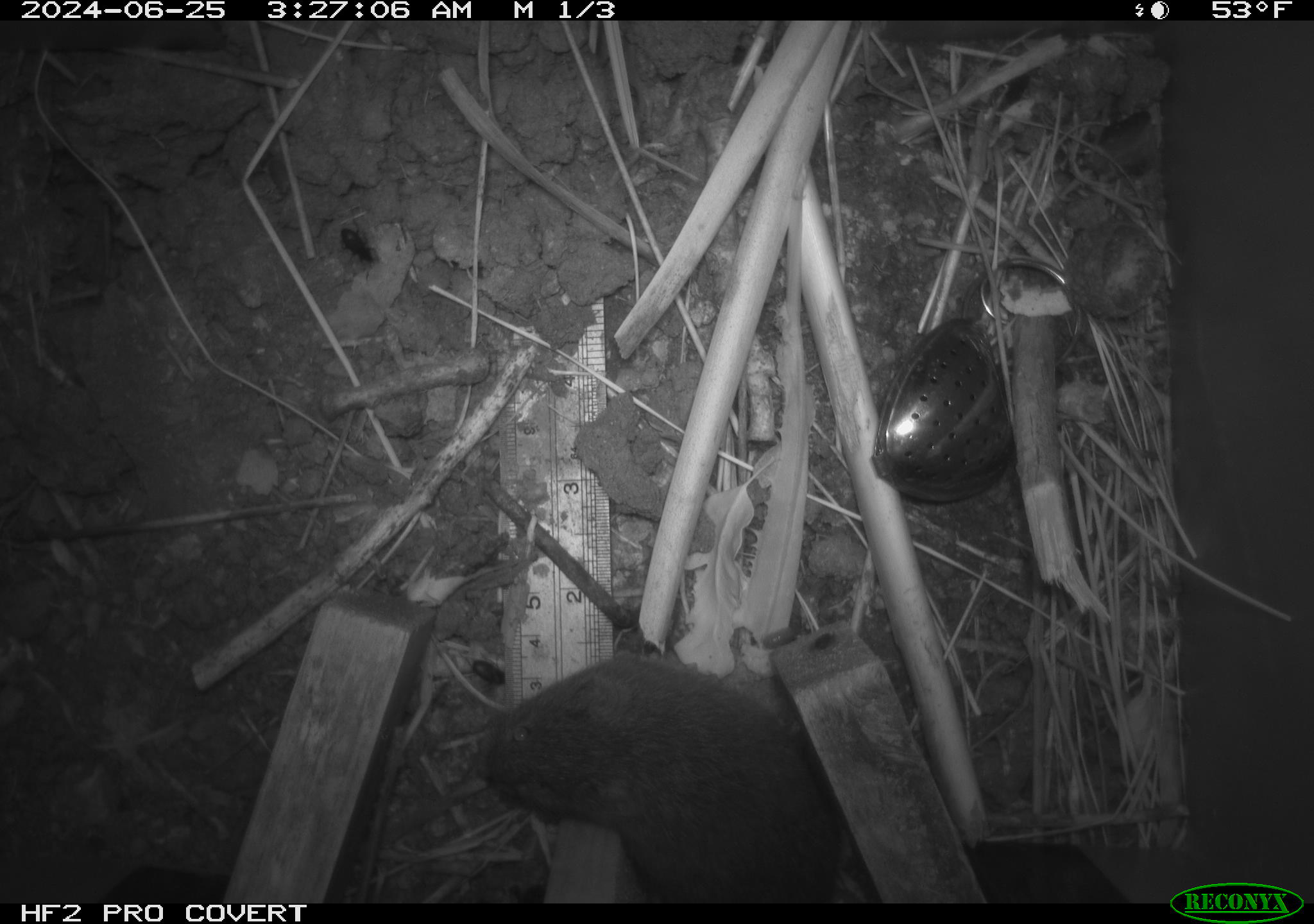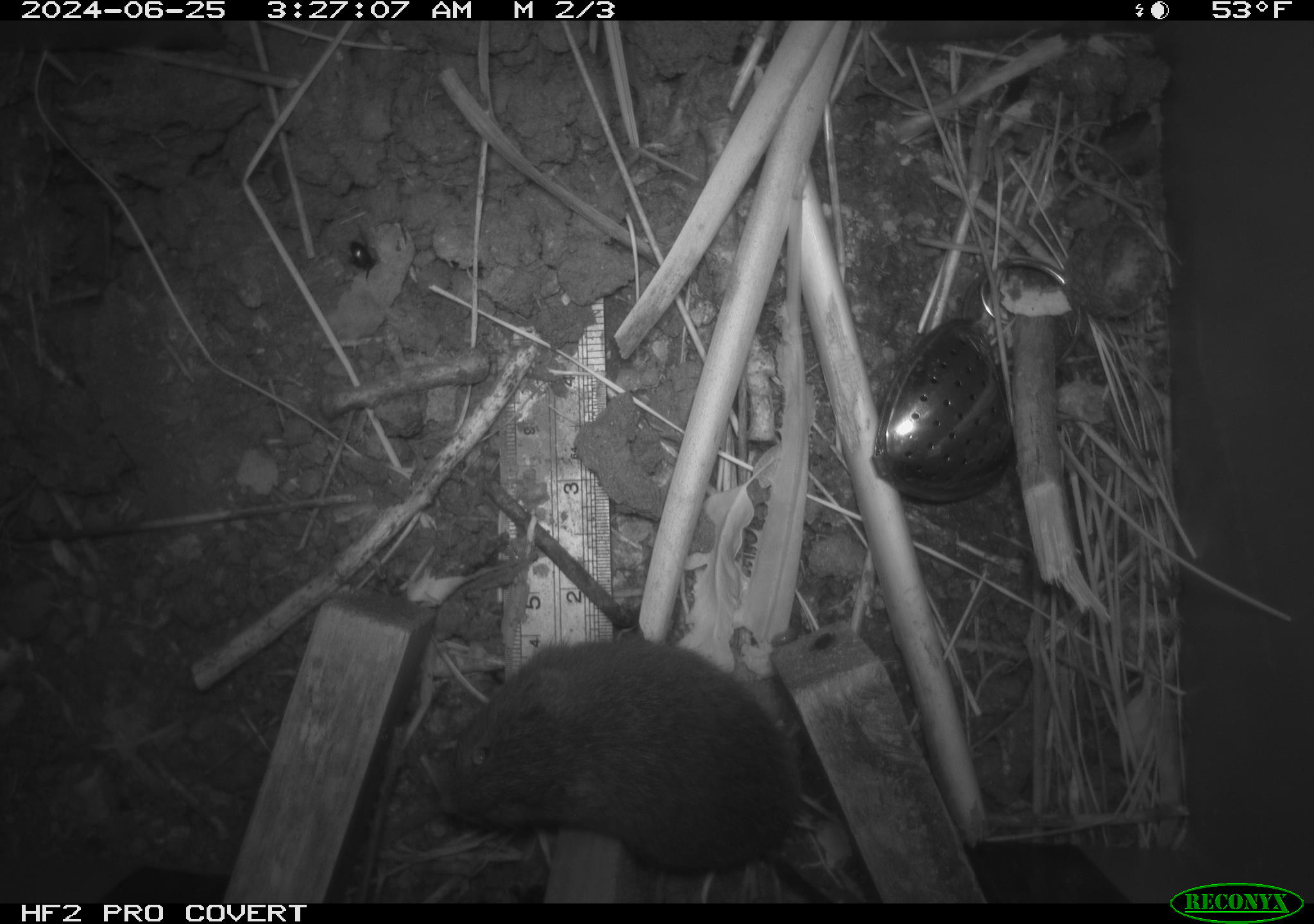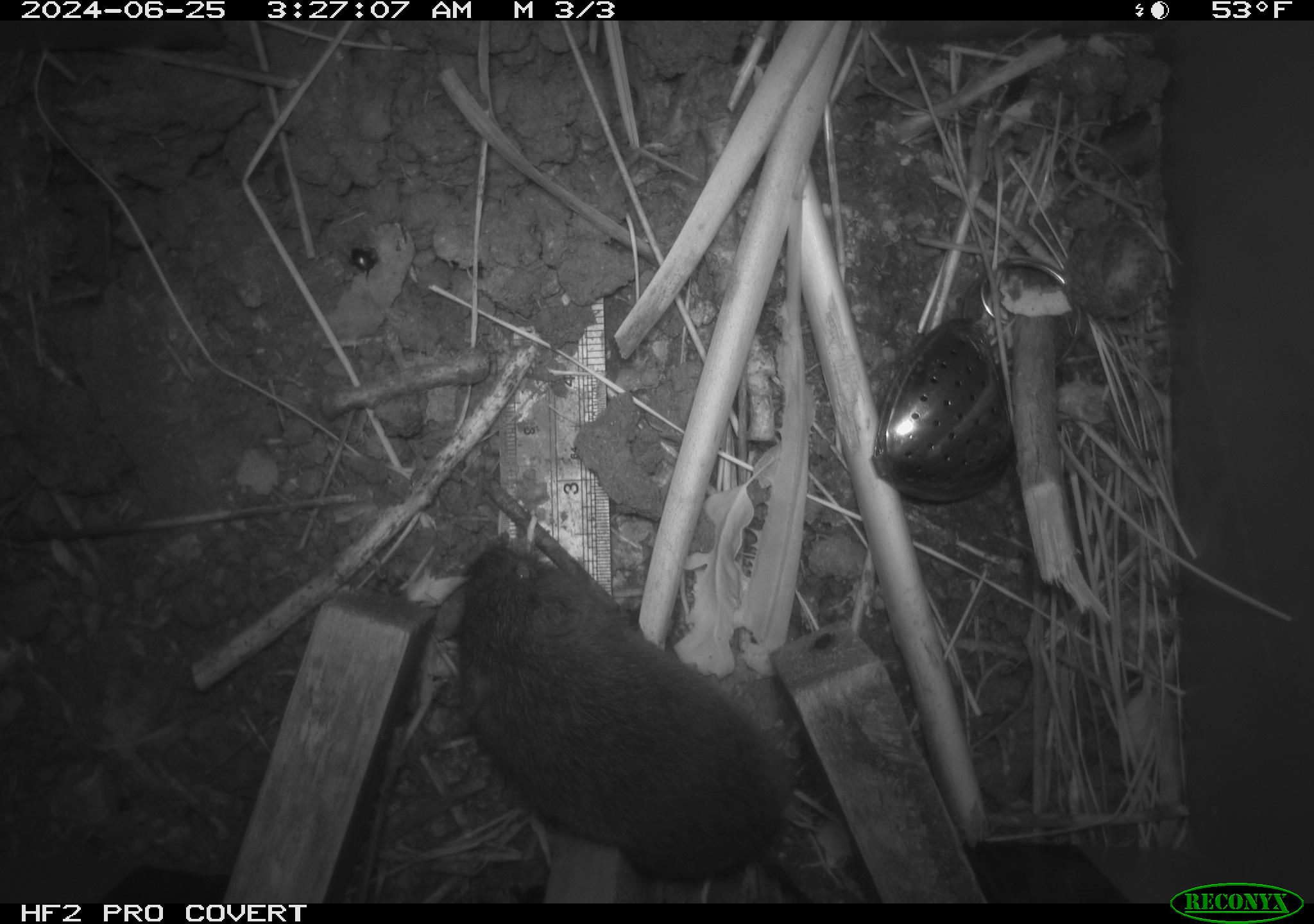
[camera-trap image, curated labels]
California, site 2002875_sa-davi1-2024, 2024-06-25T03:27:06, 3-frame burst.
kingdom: Animalia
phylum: Chordata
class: Mammalia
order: Rodentia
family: Cricetidae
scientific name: Arvicolinae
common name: voles, lemmings, and muskrats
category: arvicolinae subfamily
Arvicolinae subfamily (voles, lemmings, and muskrats) (Arvicolinae).